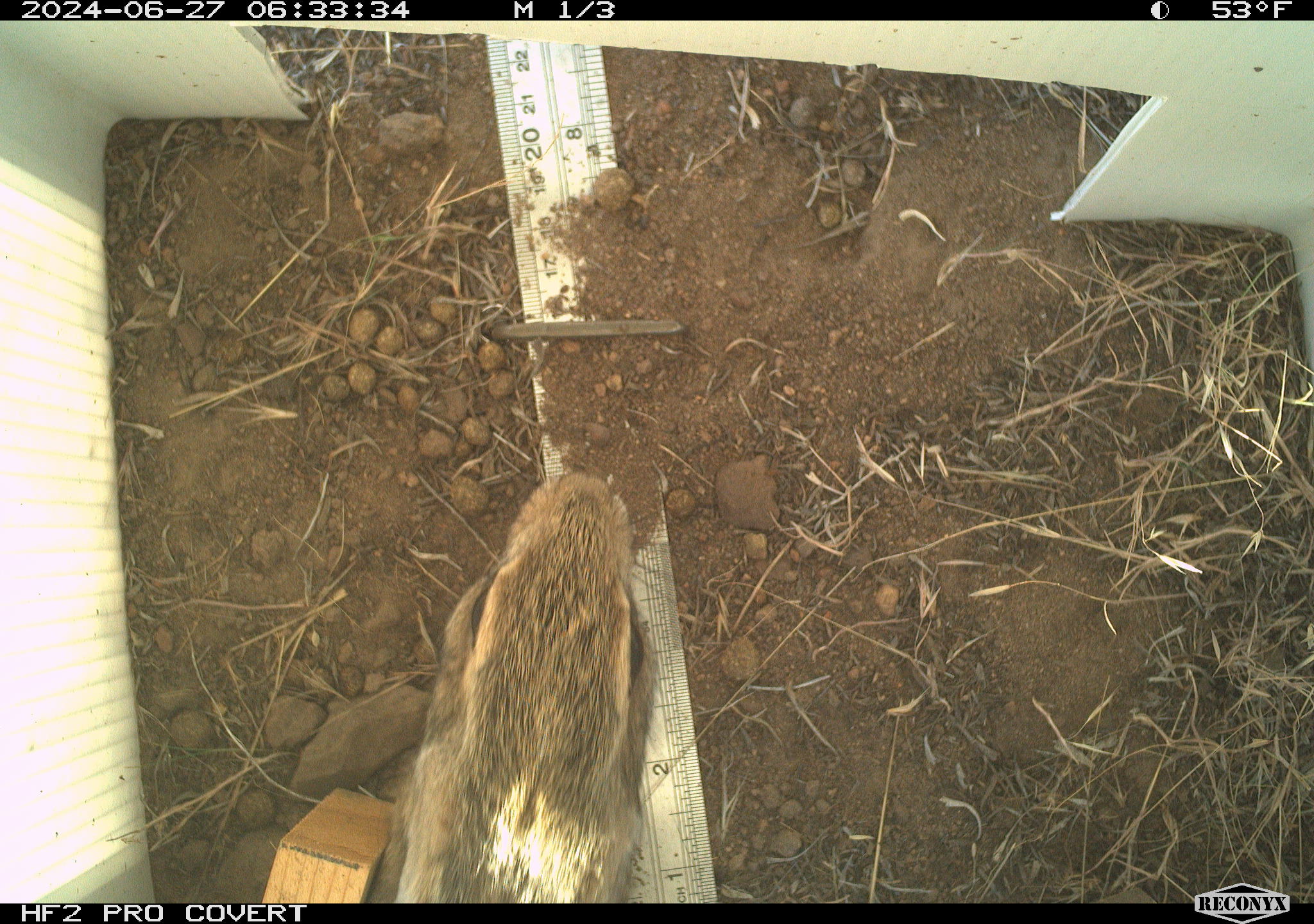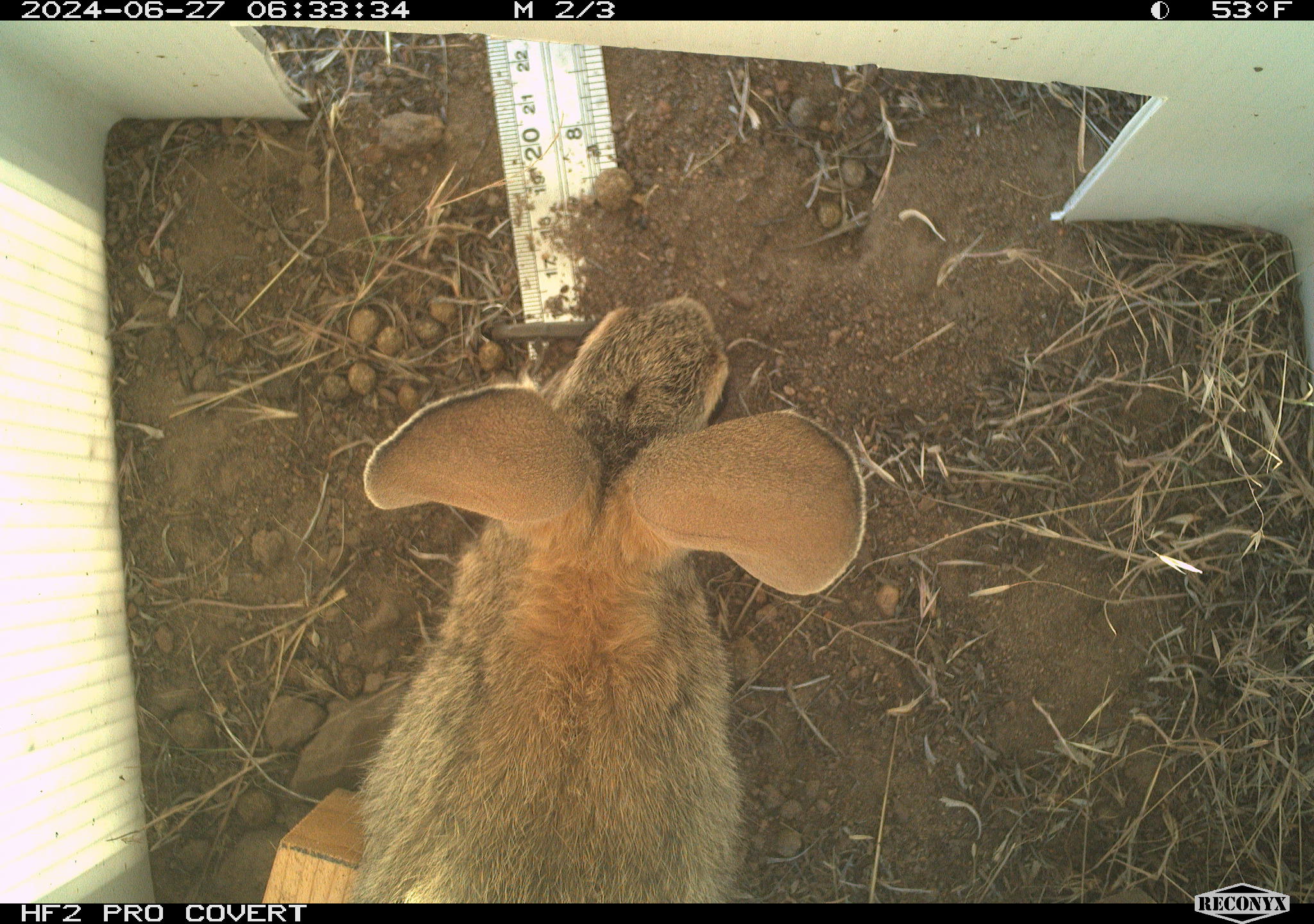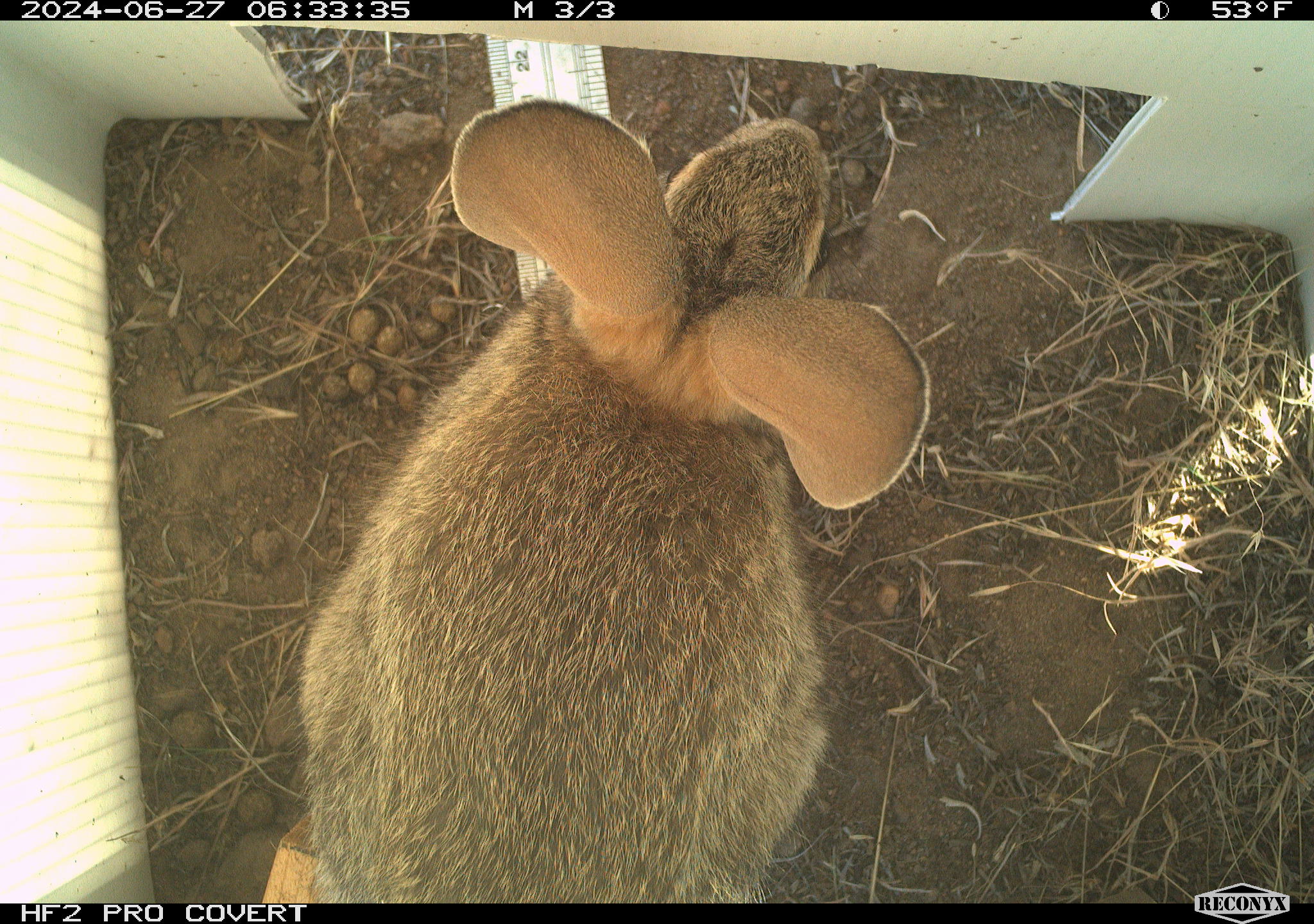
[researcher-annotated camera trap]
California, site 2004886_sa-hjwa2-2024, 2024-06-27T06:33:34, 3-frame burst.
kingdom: Animalia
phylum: Chordata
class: Mammalia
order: Lagomorpha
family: Leporidae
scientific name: Leporidae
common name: rabbit or hare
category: rabbit and hare family